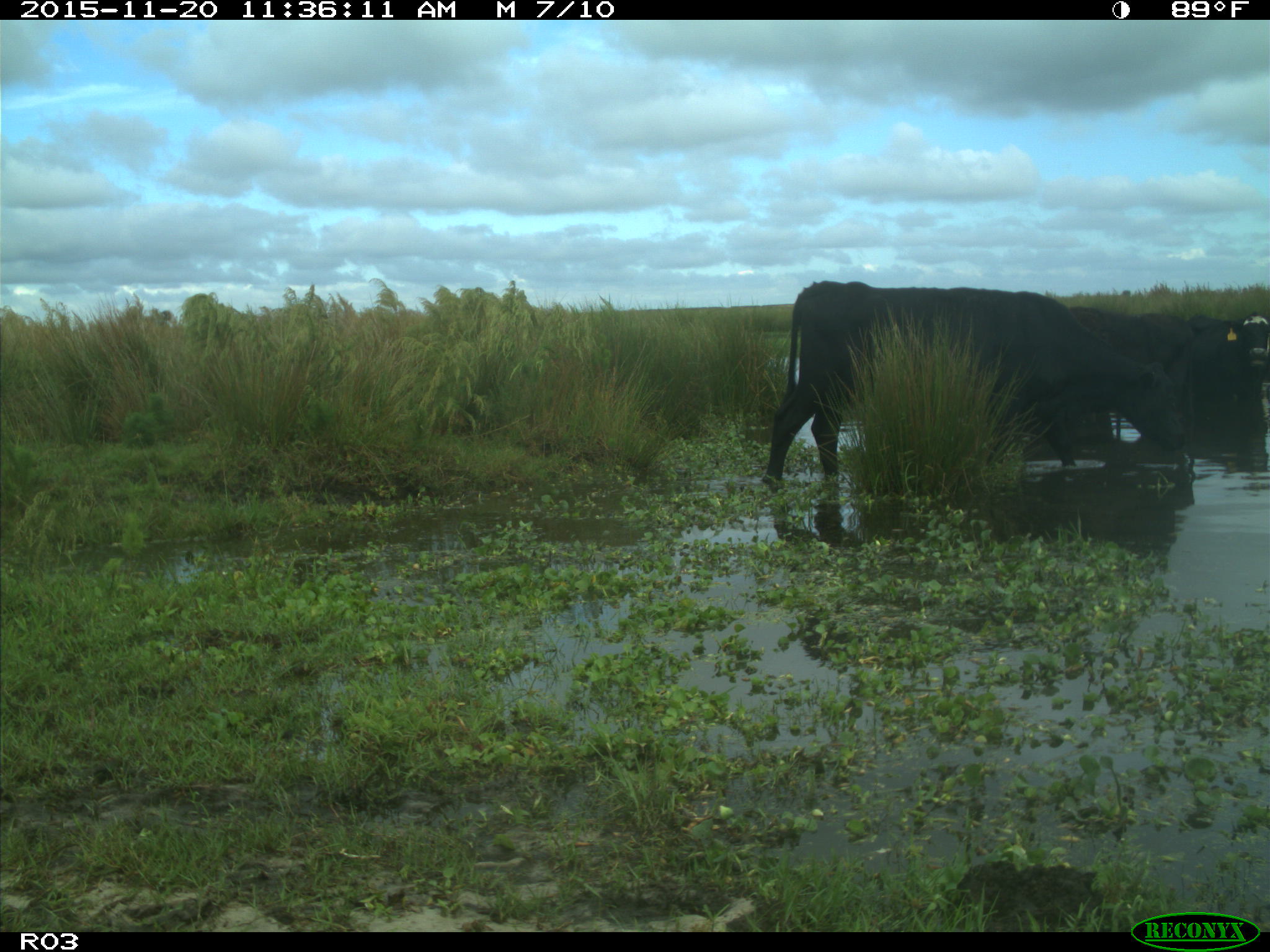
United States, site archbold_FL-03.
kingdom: Animalia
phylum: Chordata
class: Mammalia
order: Artiodactyla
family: Bovidae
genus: Bos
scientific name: Bos taurus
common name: domestic cow